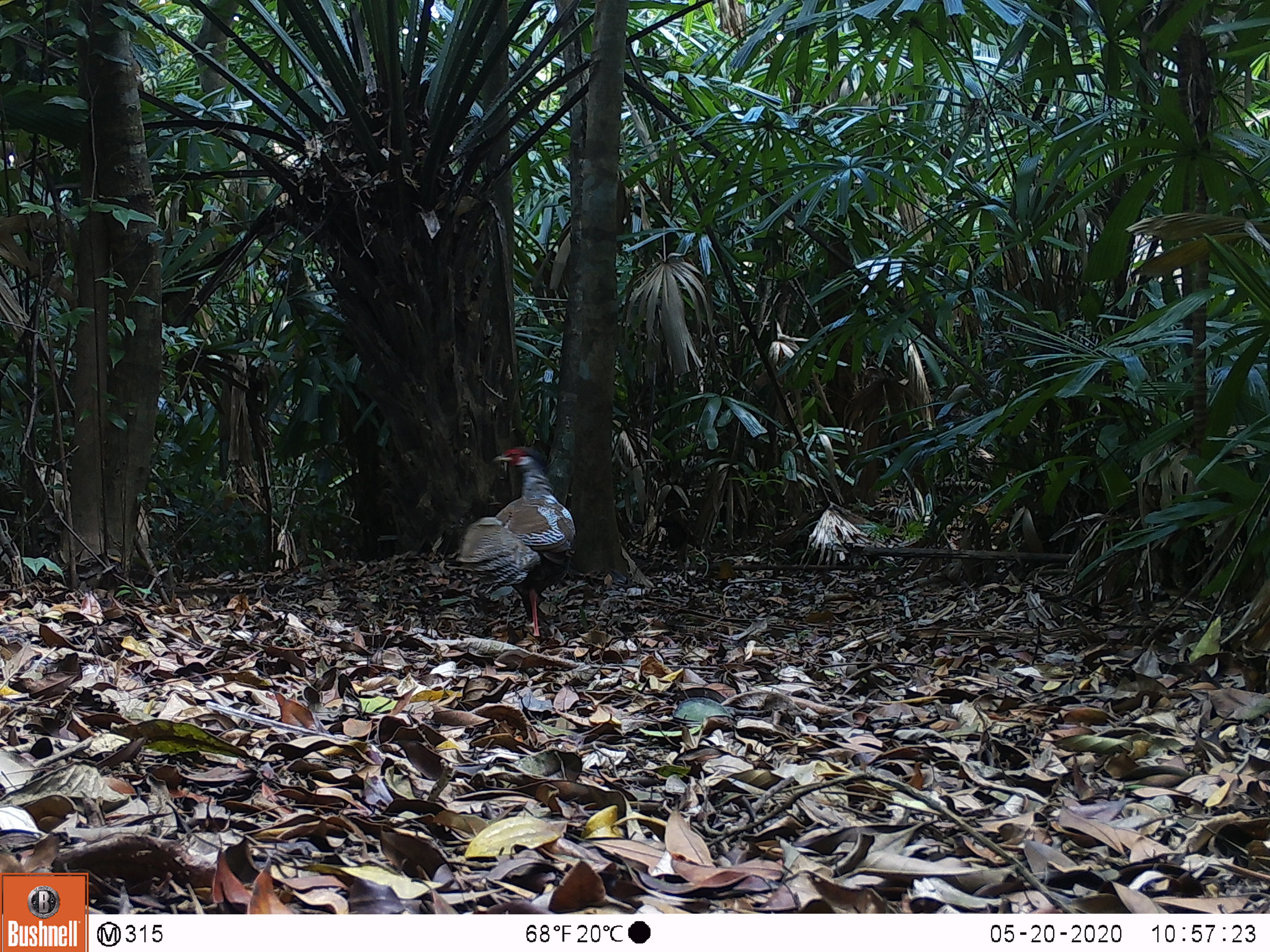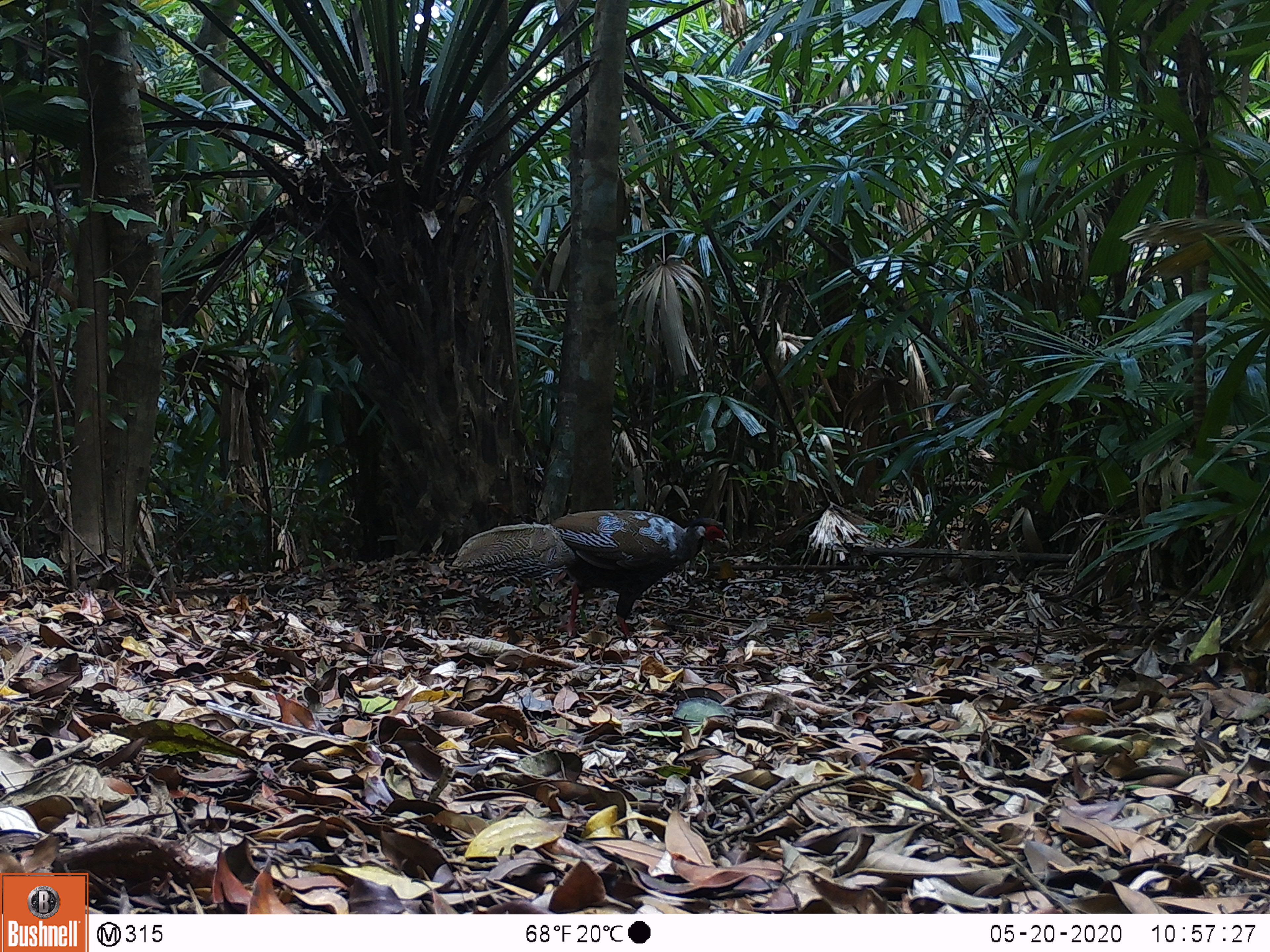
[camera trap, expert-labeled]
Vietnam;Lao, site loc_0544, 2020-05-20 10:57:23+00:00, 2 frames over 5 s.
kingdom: Animalia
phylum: Chordata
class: Aves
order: Galliformes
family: Phasianidae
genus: Lophura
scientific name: Lophura nycthemera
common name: silver pheasant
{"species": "silver pheasant (Lophura nycthemera)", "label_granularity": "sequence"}